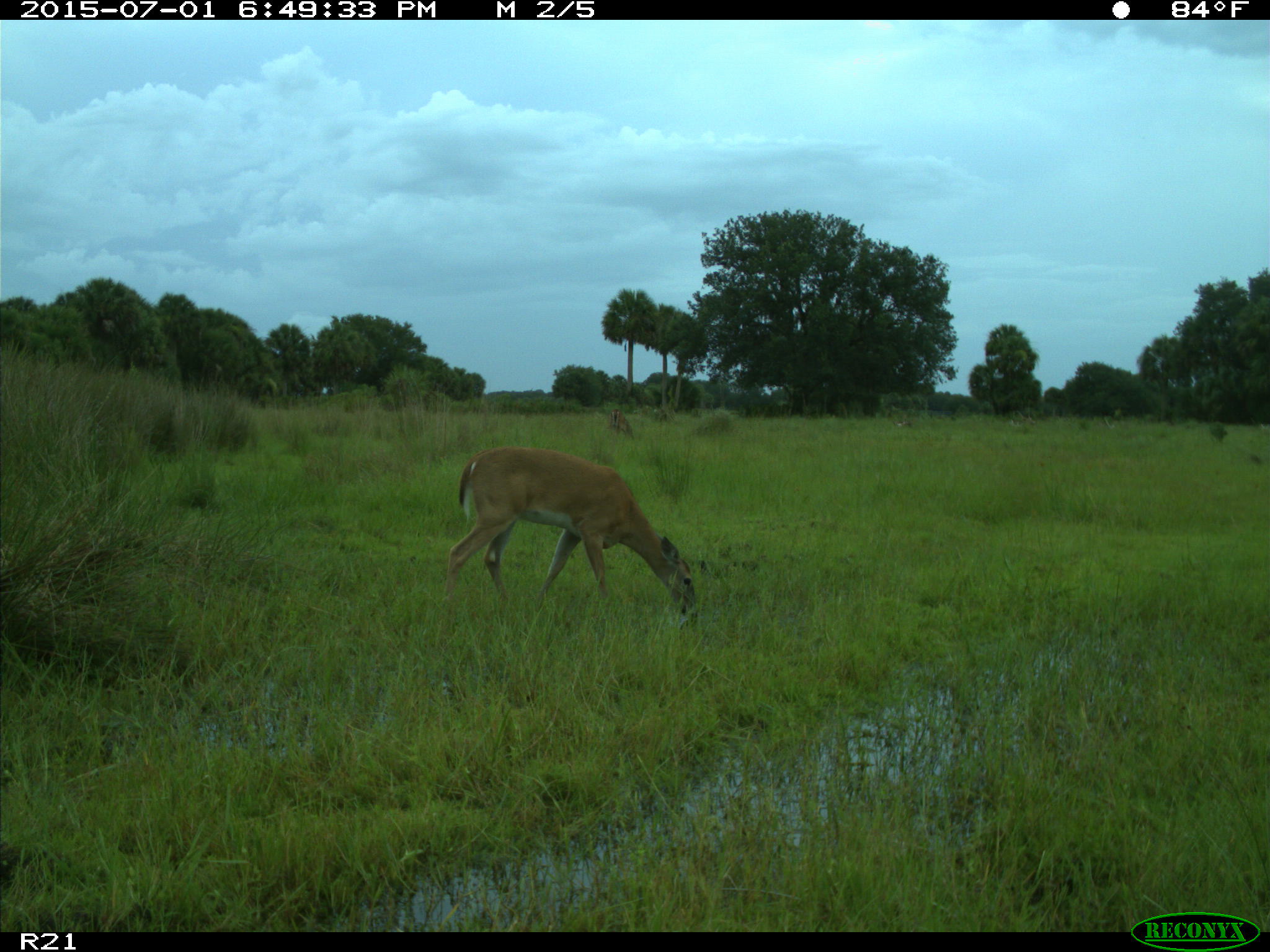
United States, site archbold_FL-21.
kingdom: Animalia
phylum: Chordata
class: Mammalia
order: Artiodactyla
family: Cervidae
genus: Odocoileus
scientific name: Odocoileus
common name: deer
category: unidentified deer